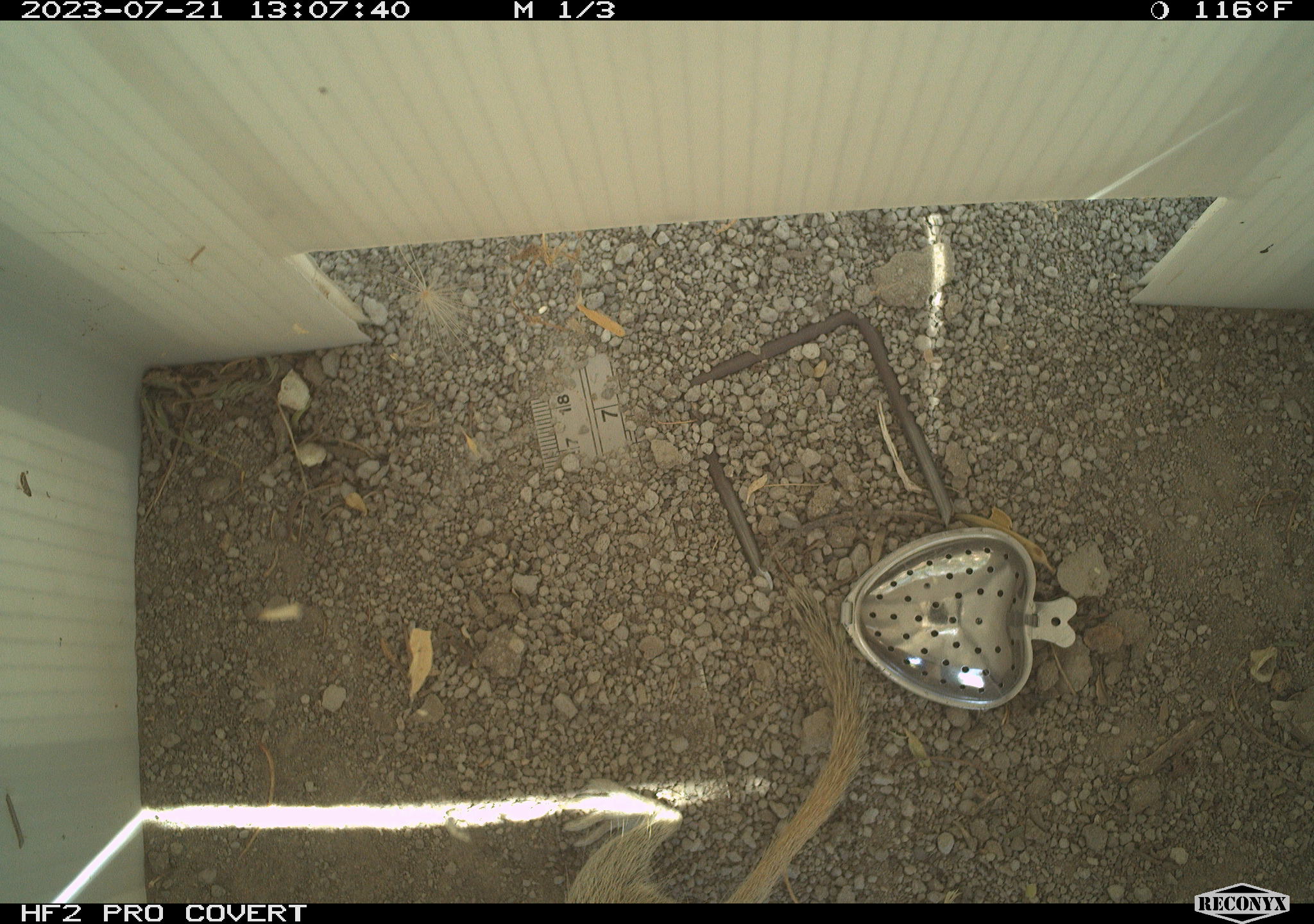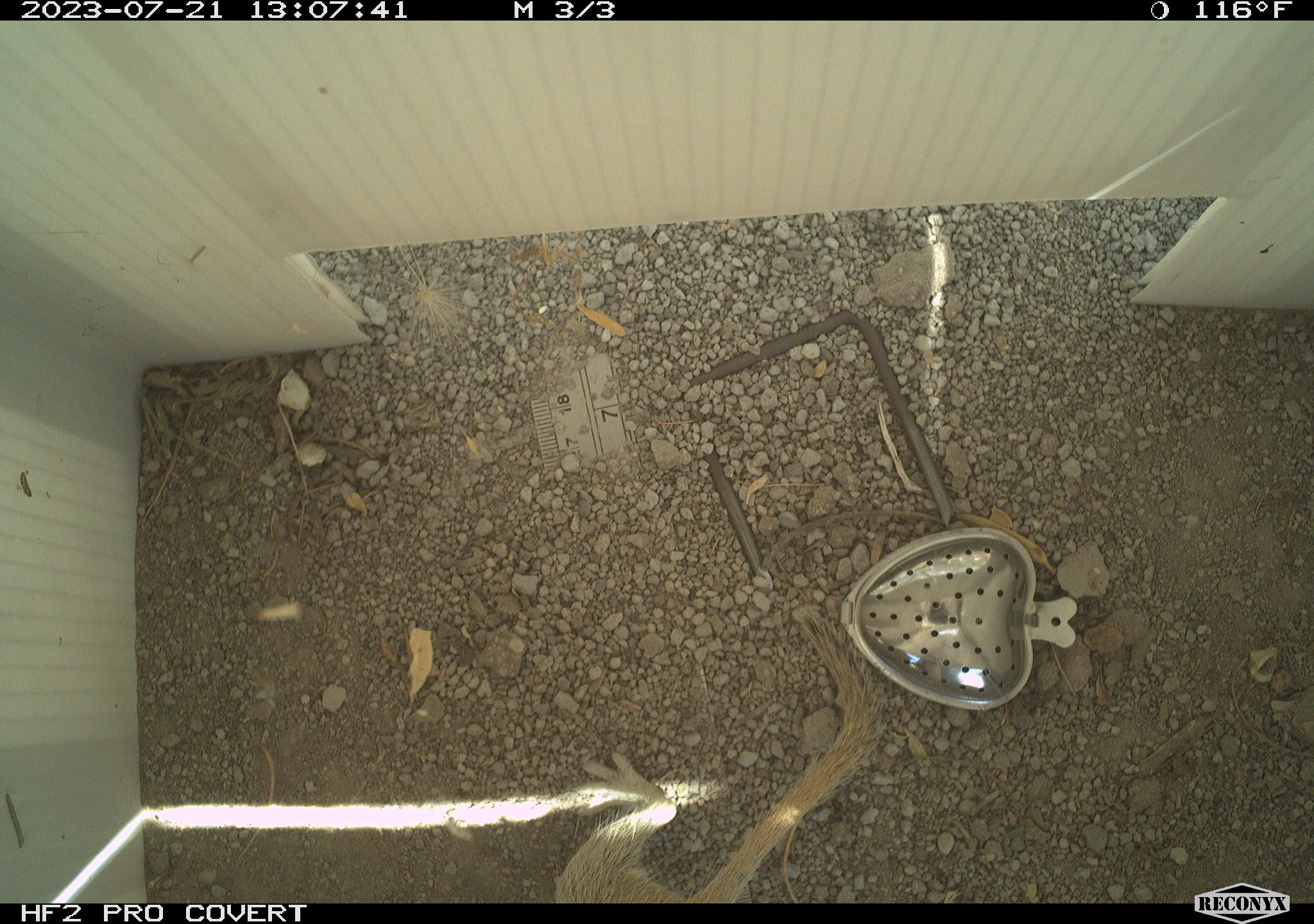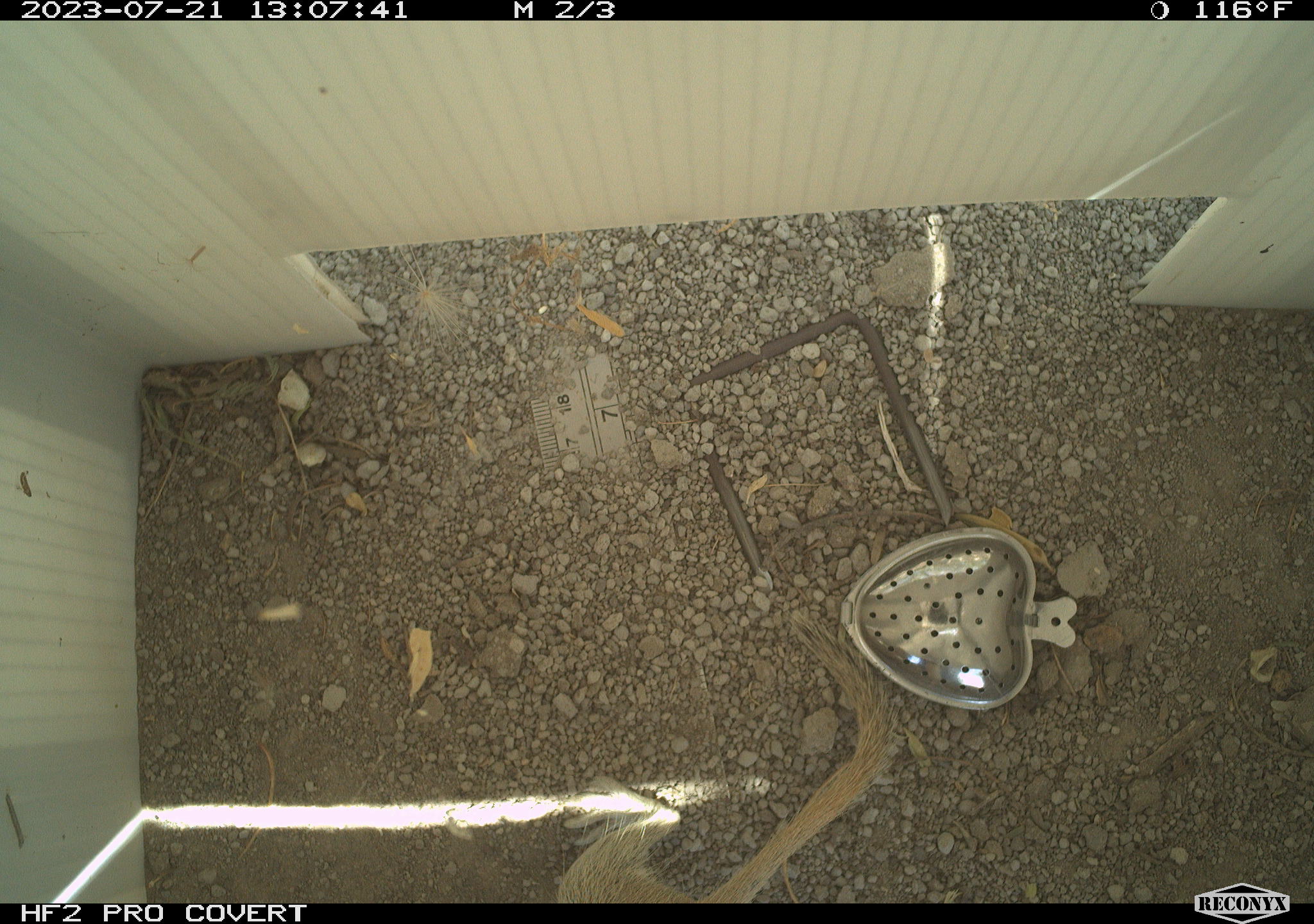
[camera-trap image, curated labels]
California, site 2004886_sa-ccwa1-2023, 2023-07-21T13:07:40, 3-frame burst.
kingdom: Animalia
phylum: Chordata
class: Mammalia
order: Rodentia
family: Sciuridae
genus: Xerospermophilus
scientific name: Xerospermophilus tereticaudus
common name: round-tailed ground squirrel